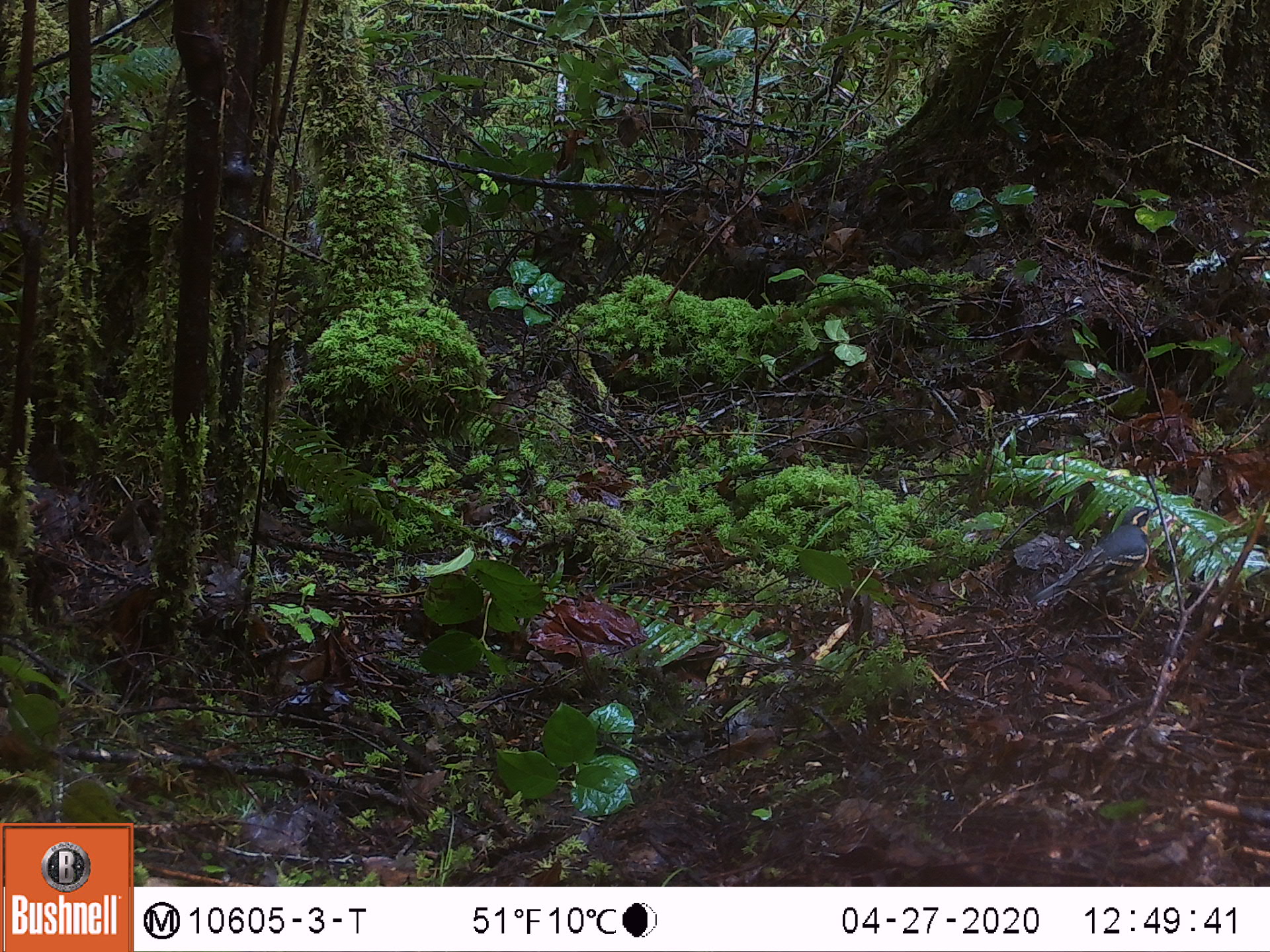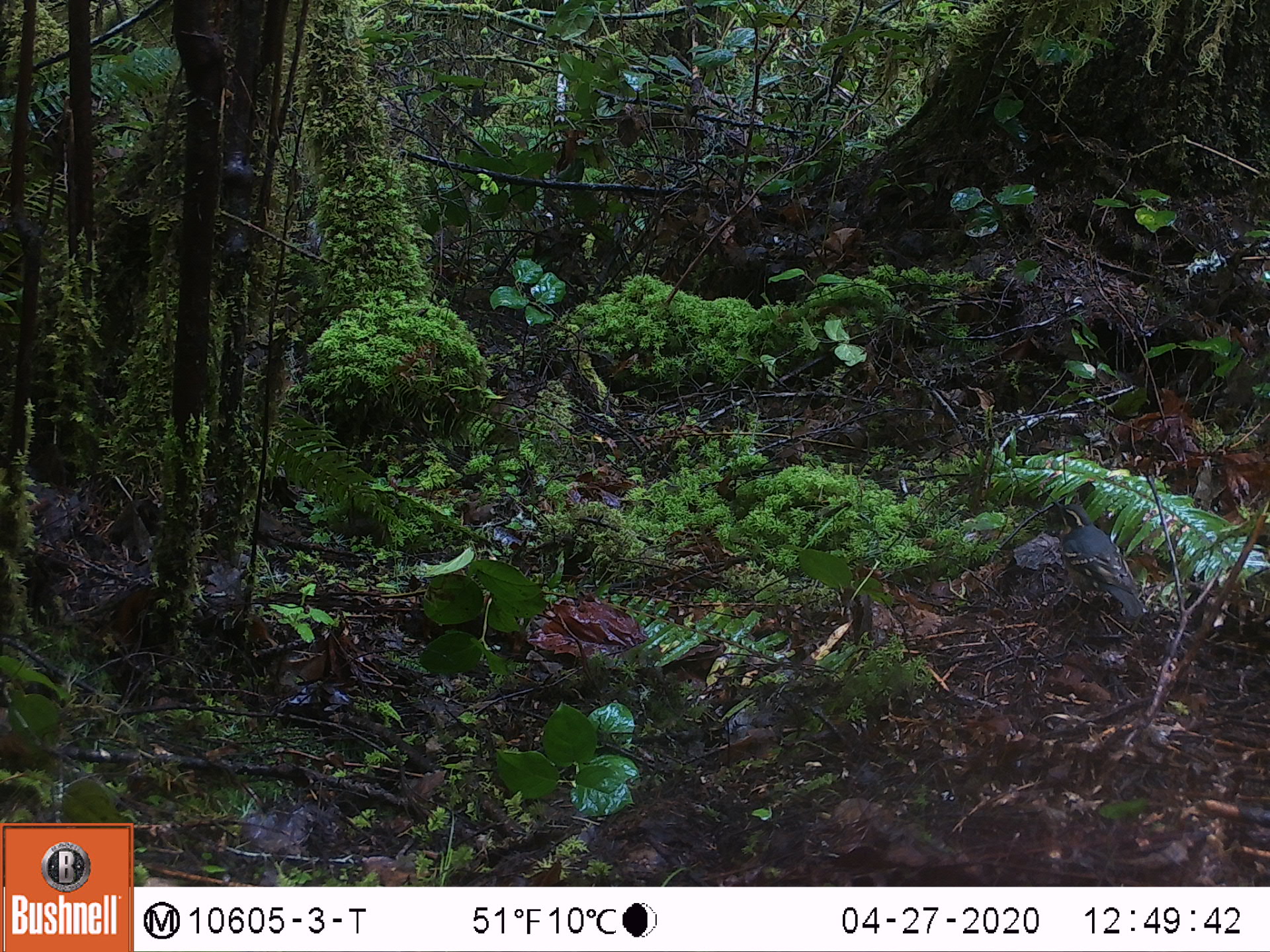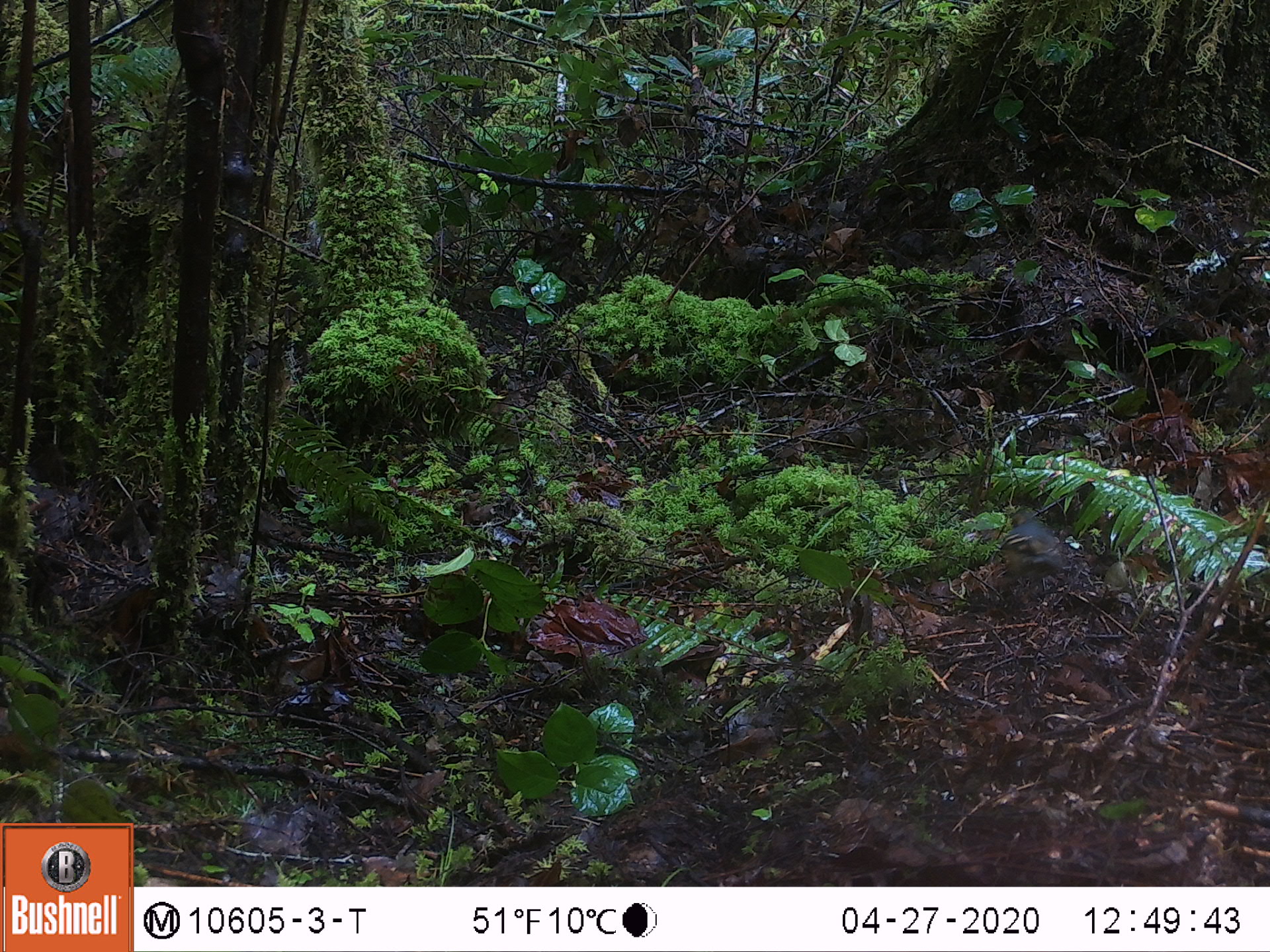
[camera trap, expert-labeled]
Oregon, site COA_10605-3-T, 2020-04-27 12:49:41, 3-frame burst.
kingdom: Animalia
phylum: Chordata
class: Aves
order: Passeriformes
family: Turdidae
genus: Ixoreus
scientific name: Ixoreus naevius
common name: varied thrush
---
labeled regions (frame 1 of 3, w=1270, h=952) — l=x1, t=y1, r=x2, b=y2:
varied thrush: l=1028, t=505, r=1160, b=608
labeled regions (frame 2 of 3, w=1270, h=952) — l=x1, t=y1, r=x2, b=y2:
varied thrush: l=1056, t=500, r=1145, b=618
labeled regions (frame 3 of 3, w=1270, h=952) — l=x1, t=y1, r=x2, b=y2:
varied thrush: l=991, t=519, r=1083, b=605